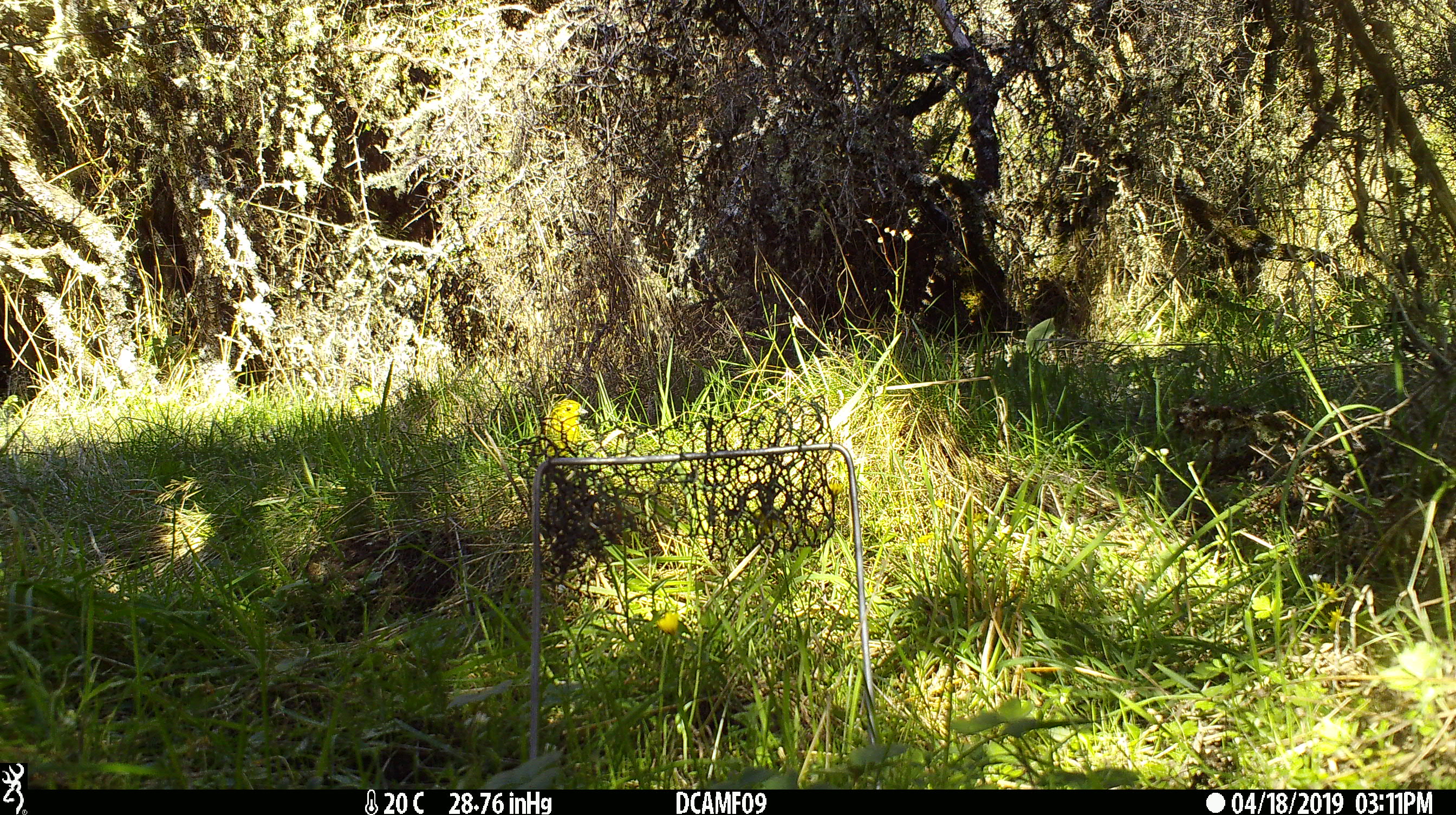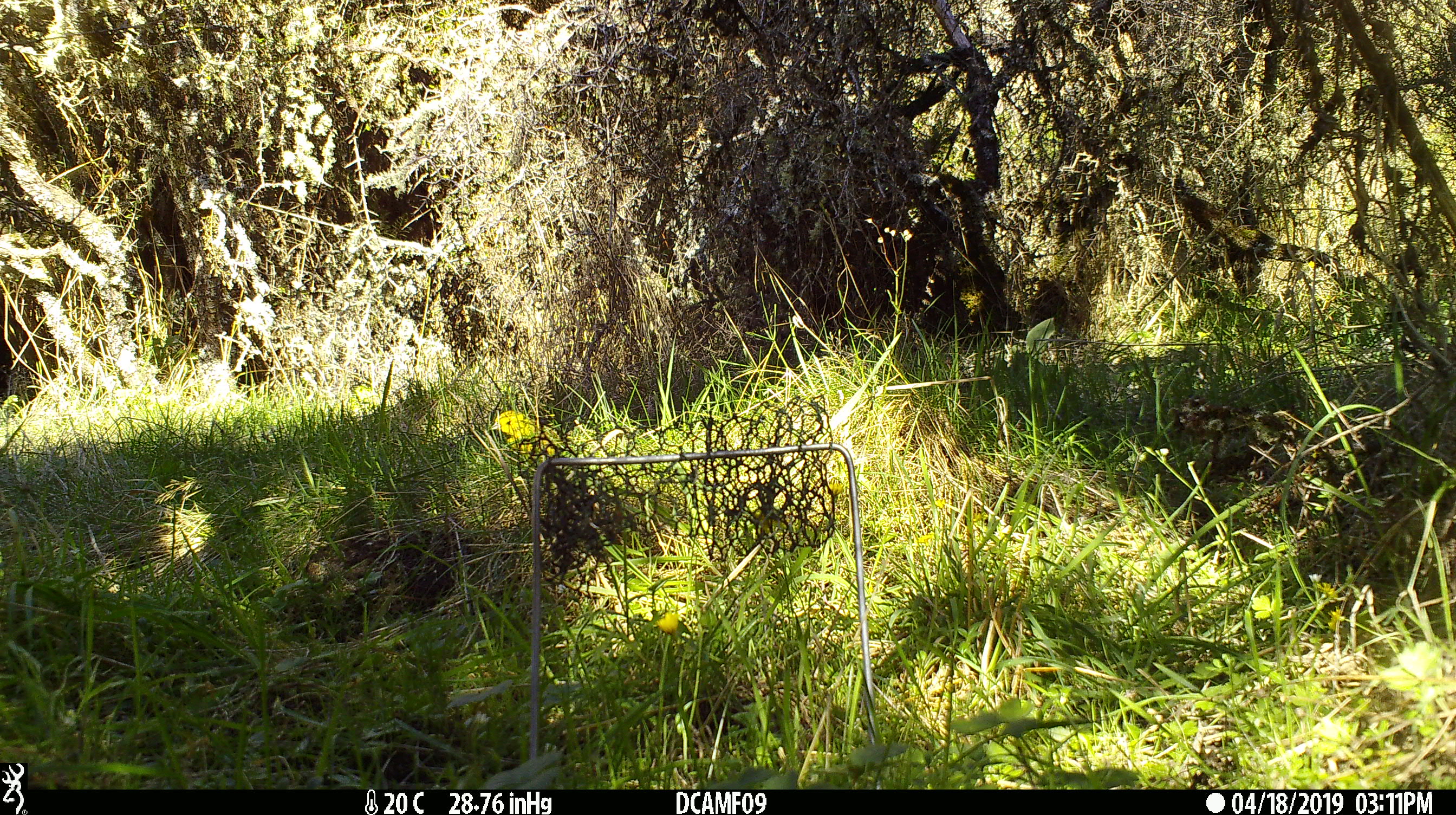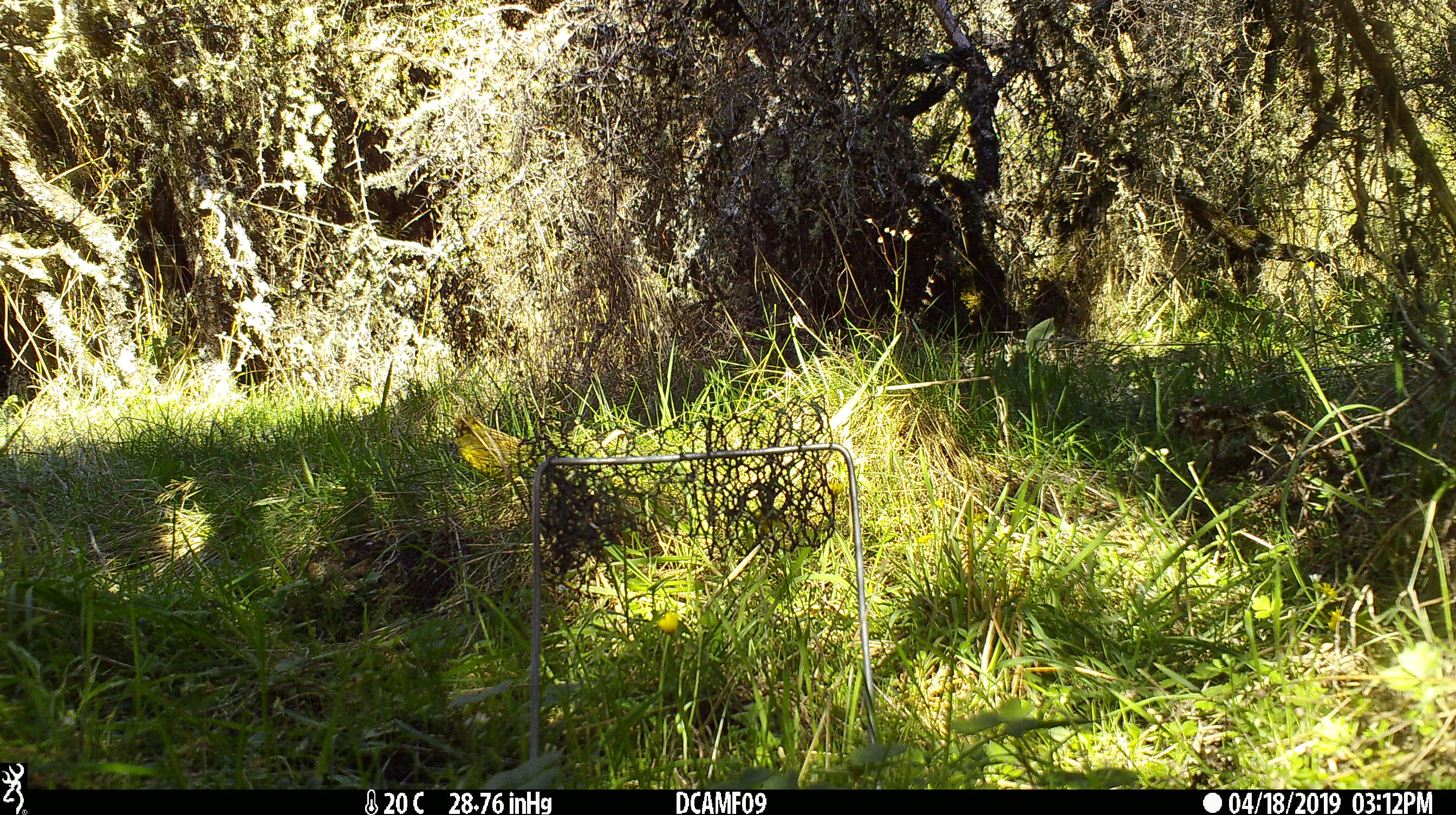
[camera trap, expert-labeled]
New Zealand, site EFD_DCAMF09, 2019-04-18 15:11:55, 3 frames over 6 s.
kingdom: Animalia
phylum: Chordata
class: Aves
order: Passeriformes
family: Emberizidae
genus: Emberiza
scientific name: Emberiza citrinella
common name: yellowhammer